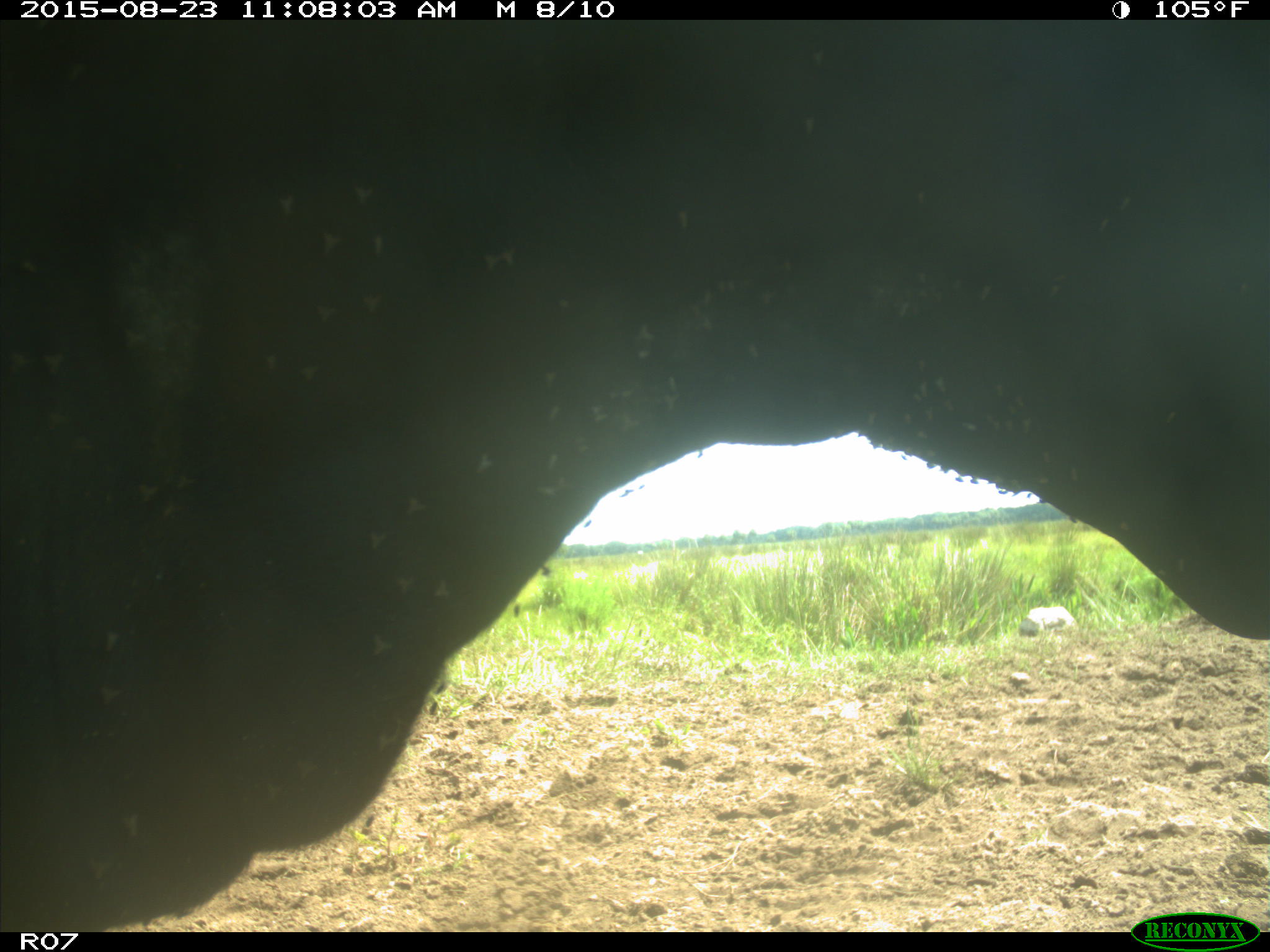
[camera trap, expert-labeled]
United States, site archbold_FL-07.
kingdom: Animalia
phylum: Chordata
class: Mammalia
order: Artiodactyla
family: Bovidae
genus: Bos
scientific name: Bos taurus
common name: domestic cow